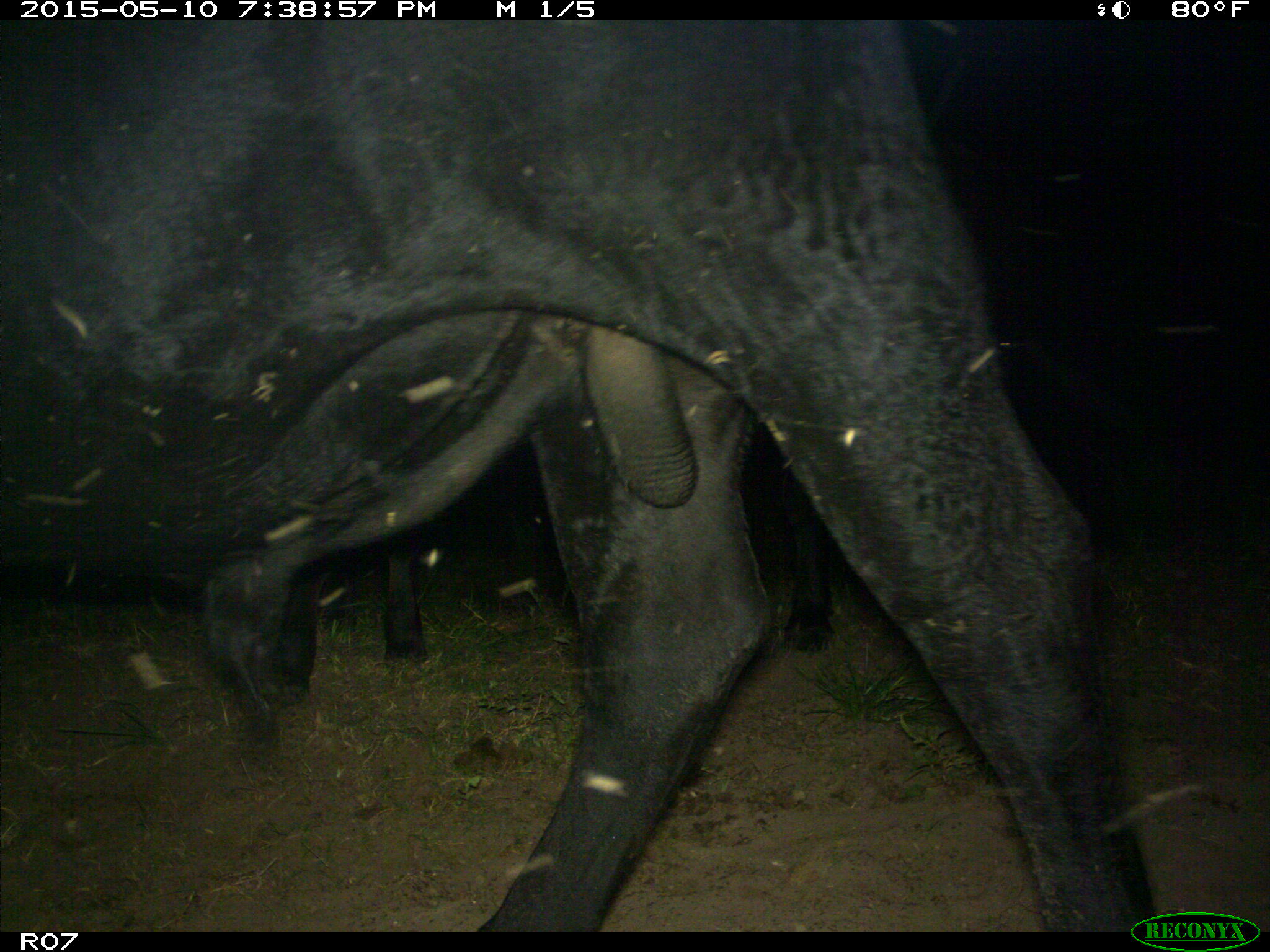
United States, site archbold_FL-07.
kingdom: Animalia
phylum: Chordata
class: Mammalia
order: Artiodactyla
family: Bovidae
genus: Bos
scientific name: Bos taurus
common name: domestic cow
Bos taurus (domestic cow).